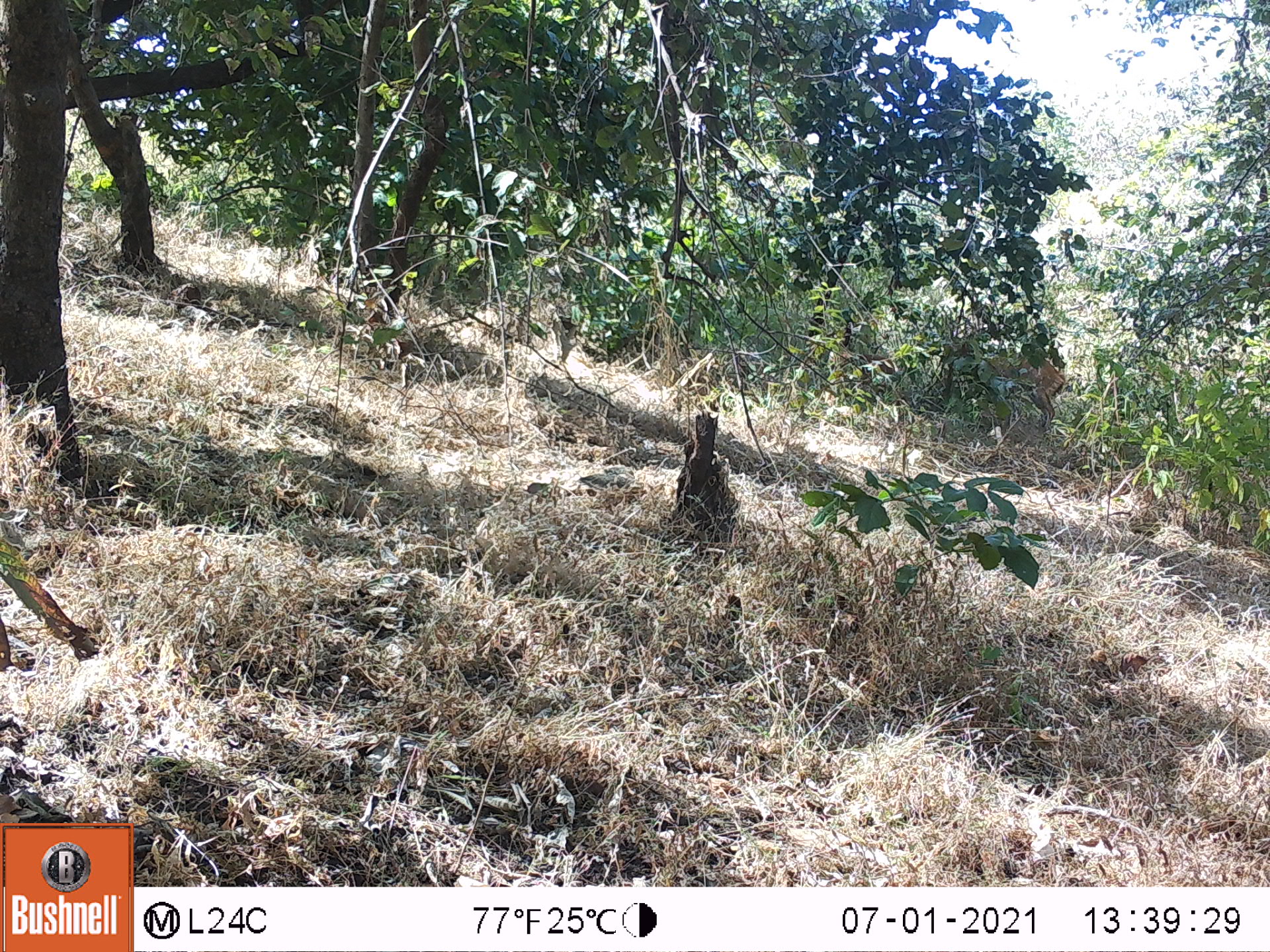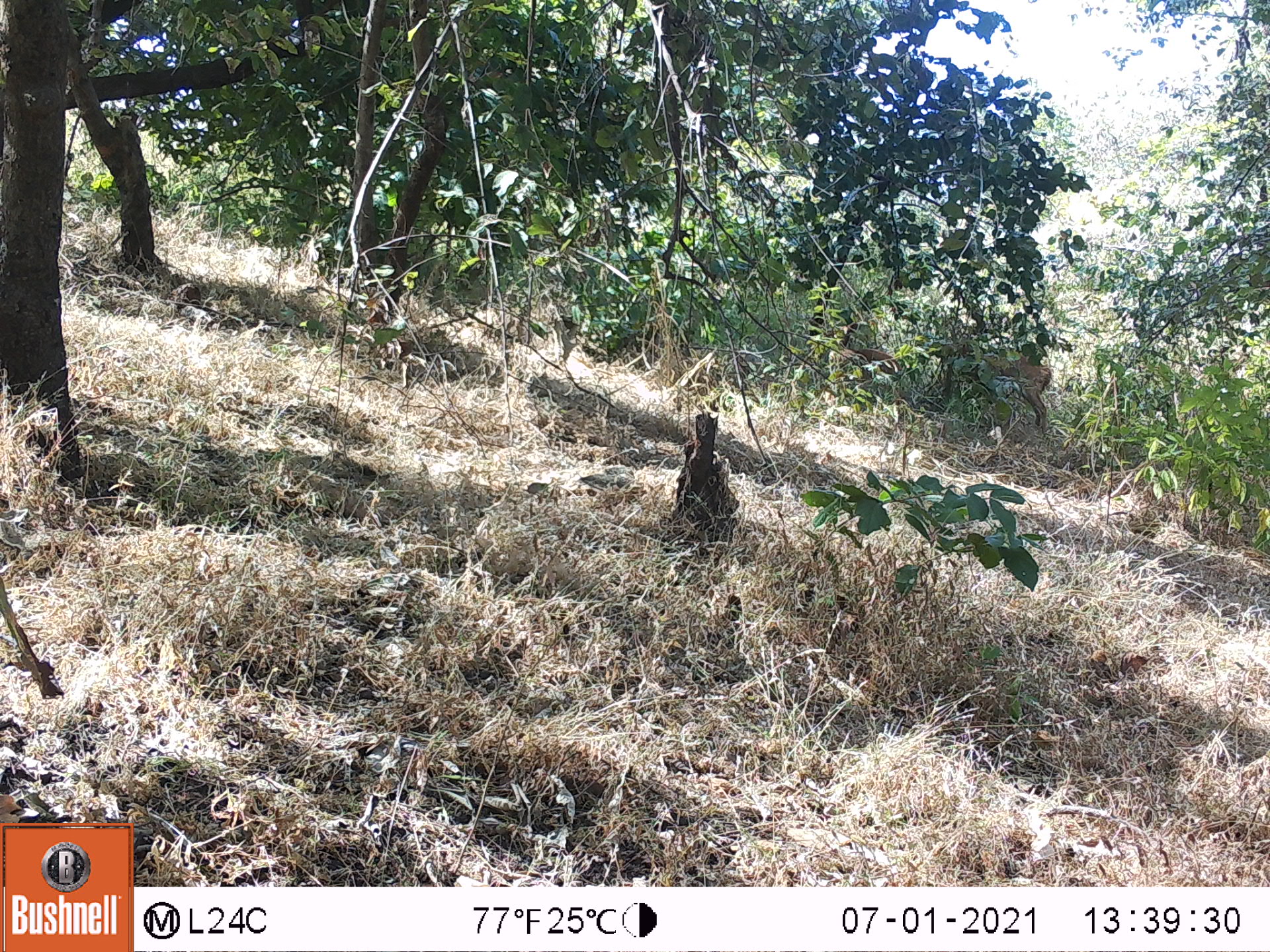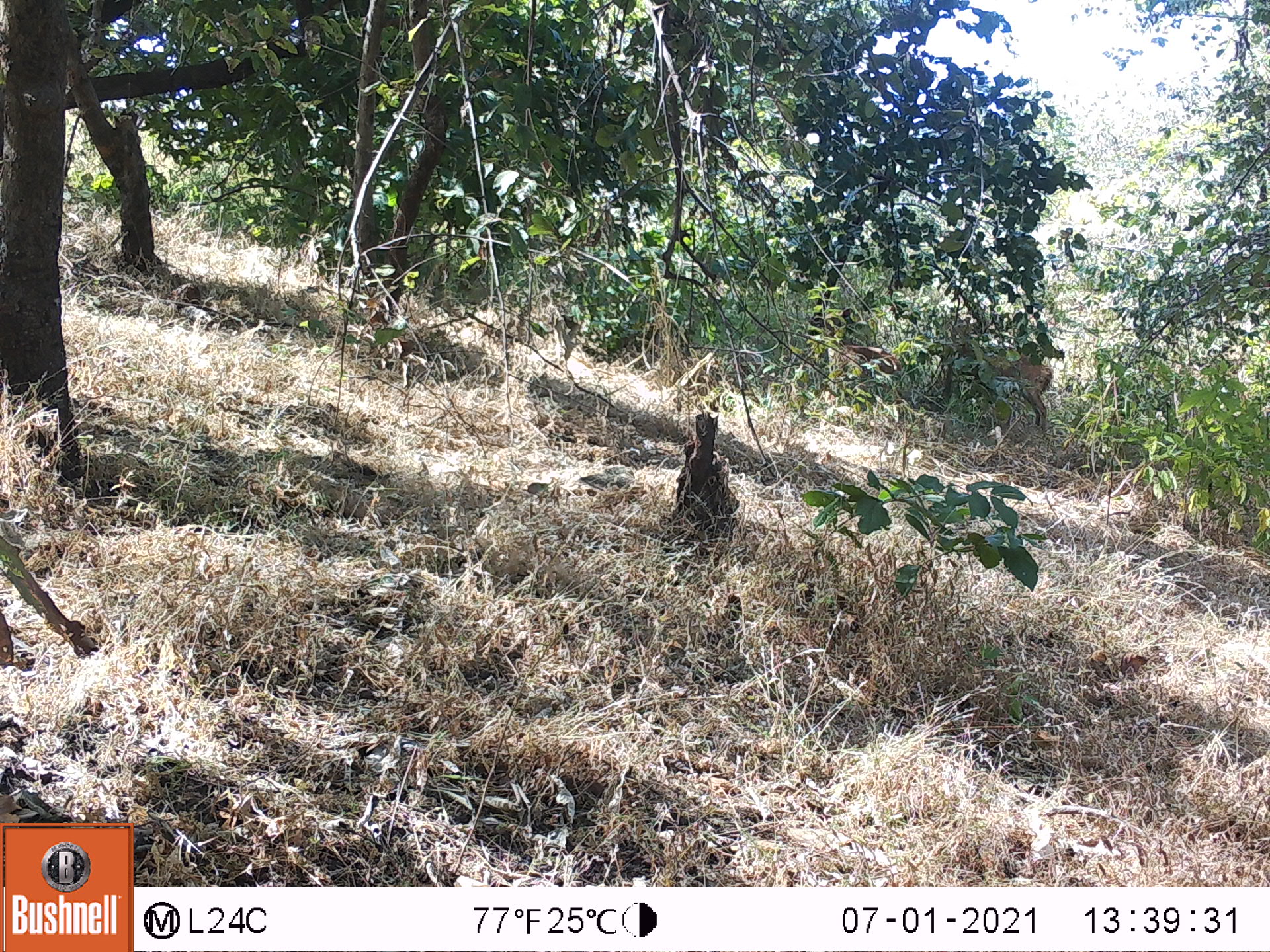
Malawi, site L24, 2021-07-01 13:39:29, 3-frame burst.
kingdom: Animalia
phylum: Chordata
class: Mammalia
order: Artiodactyla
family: Bovidae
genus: Tragelaphus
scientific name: Tragelaphus sylvaticus sylvaticus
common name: cape bushbuck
Cape bushbuck (Tragelaphus sylvaticus sylvaticus), count 1.